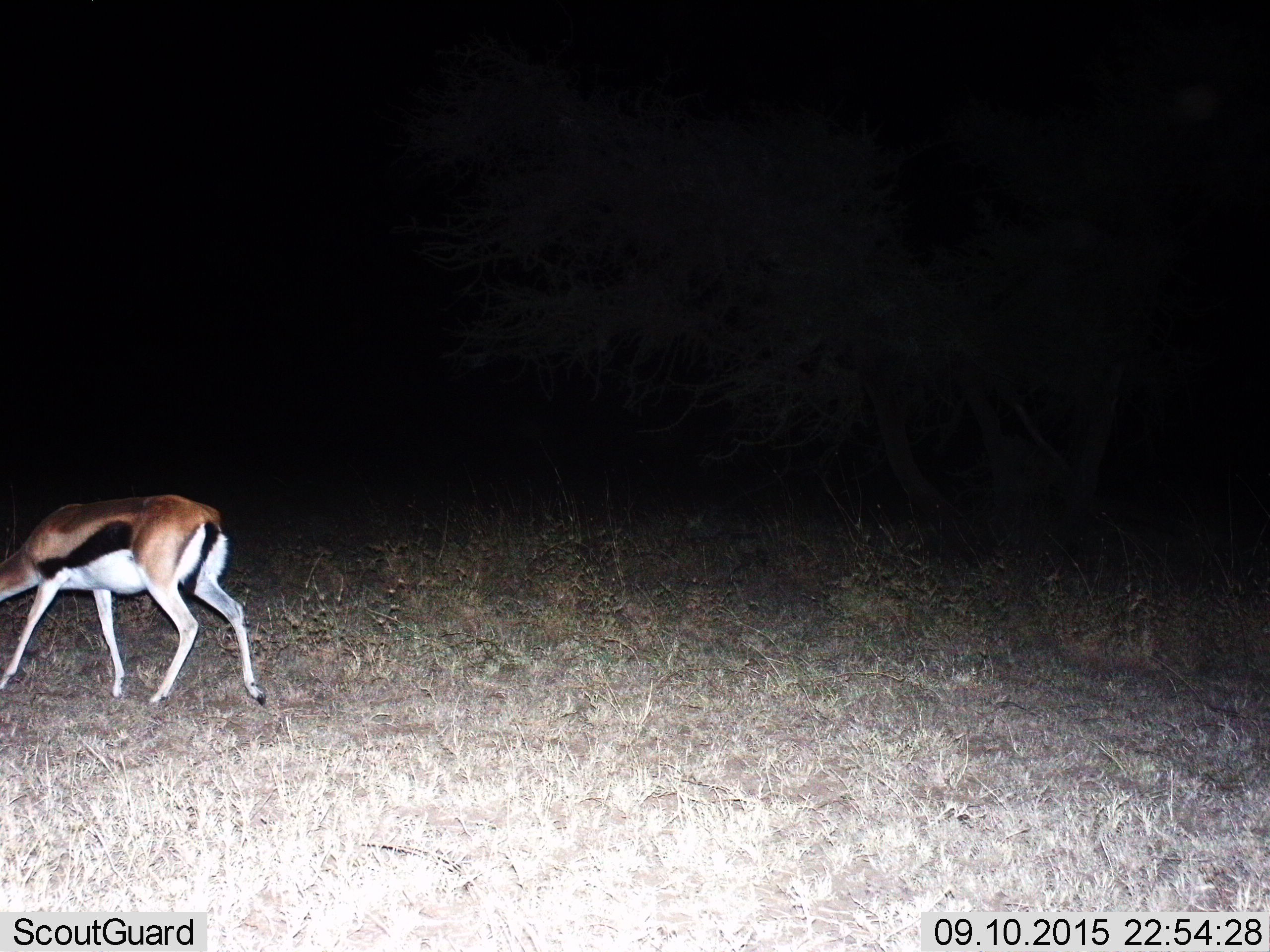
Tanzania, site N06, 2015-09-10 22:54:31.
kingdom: Animalia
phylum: Chordata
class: Mammalia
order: Artiodactyla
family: Bovidae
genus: Eudorcas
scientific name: Eudorcas thomsonii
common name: thomson's gazelle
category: gazellethomsons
Gazellethomsons (thomson's gazelle) (Eudorcas thomsonii), count 1. Behavior (volunteer vote fractions): standing 12%, resting 0%, moving 50%, interacting 0%. Young present (vote fraction): 0%. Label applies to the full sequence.